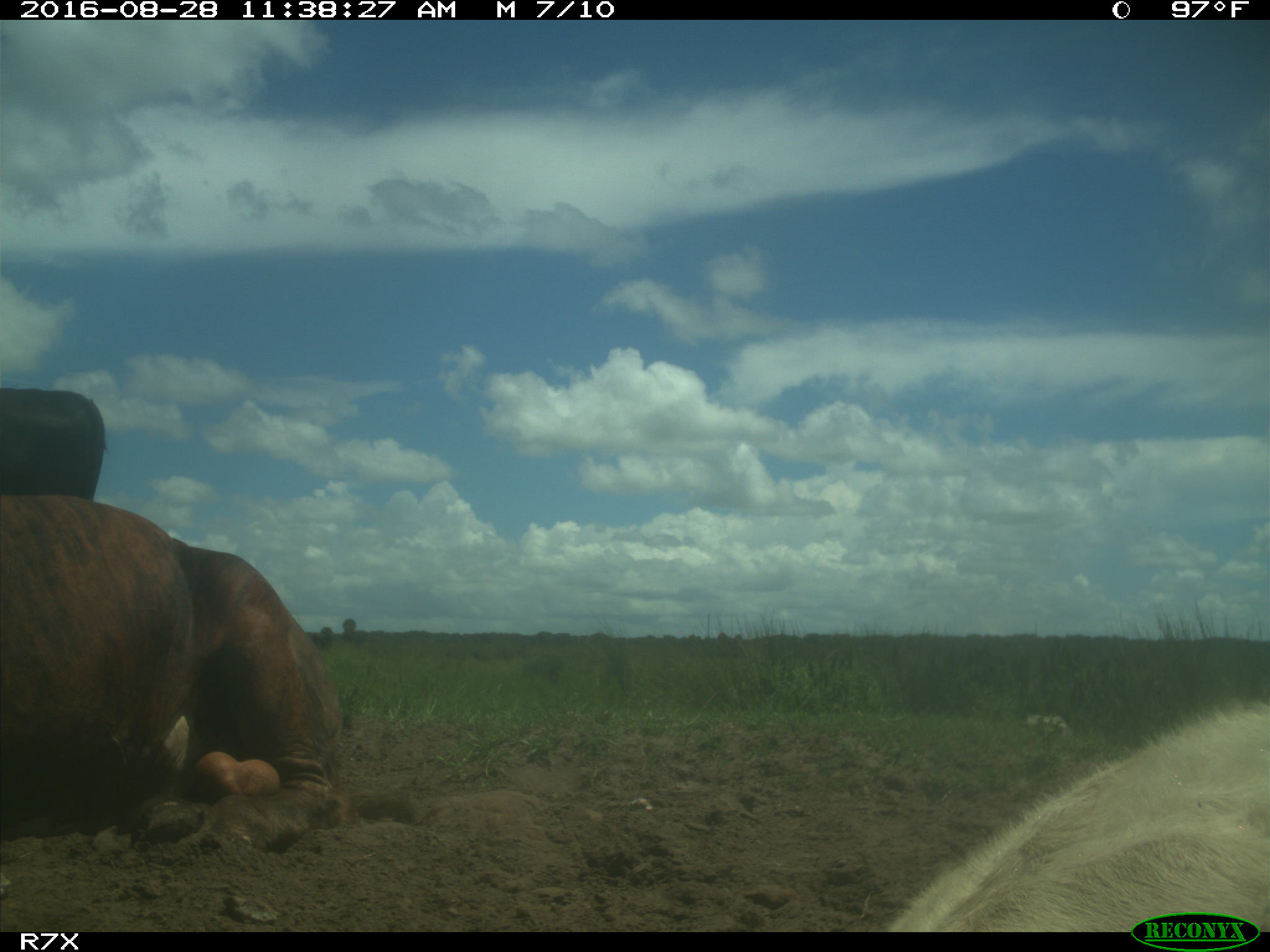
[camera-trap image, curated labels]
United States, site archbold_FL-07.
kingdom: Animalia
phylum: Chordata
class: Mammalia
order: Artiodactyla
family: Bovidae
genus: Bos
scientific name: Bos taurus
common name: domestic cow